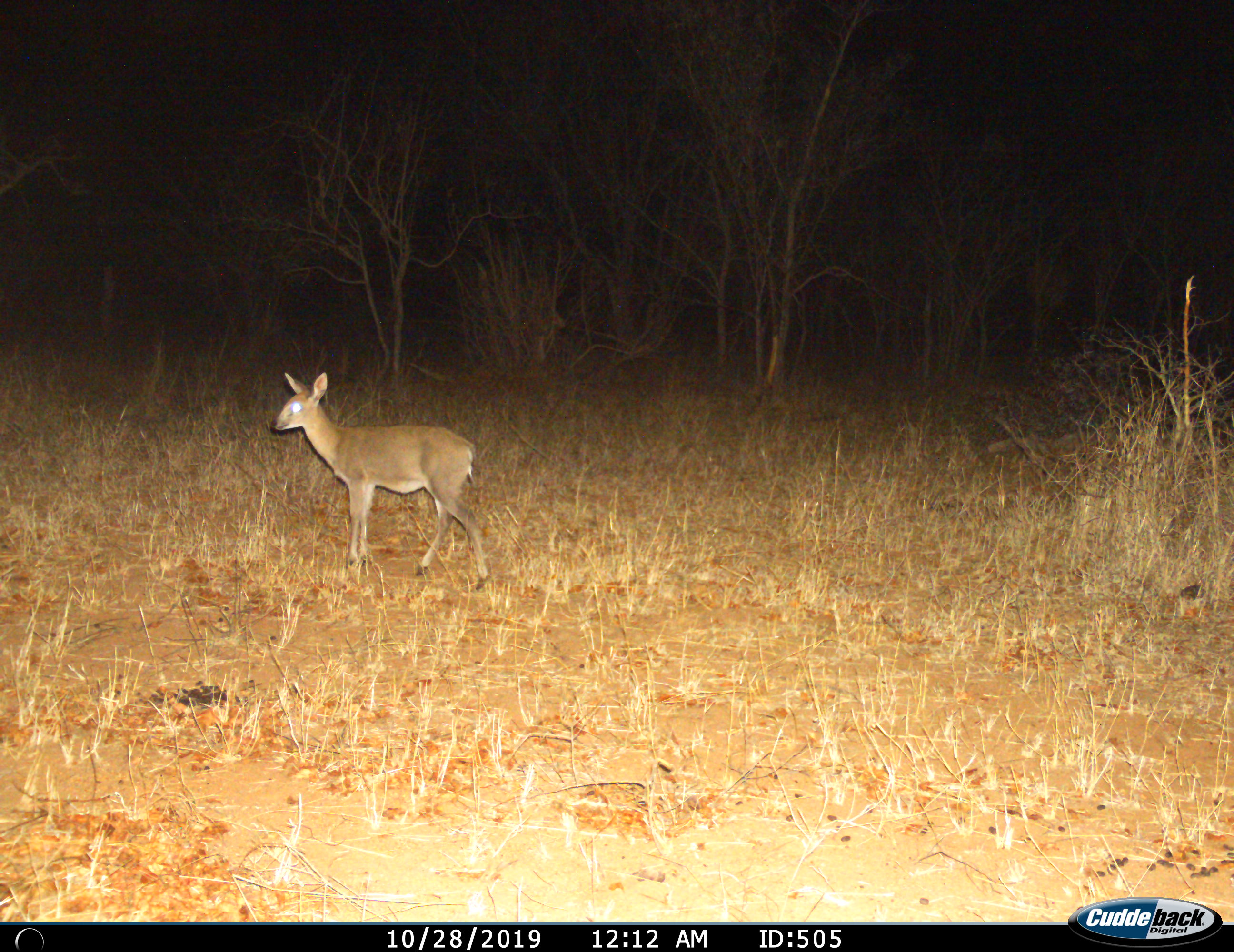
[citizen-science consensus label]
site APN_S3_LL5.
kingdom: Animalia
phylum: Chordata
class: Mammalia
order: Artiodactyla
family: Bovidae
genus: Sylvicapra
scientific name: Sylvicapra grimmia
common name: common duiker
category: duikercommongrey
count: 1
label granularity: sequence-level